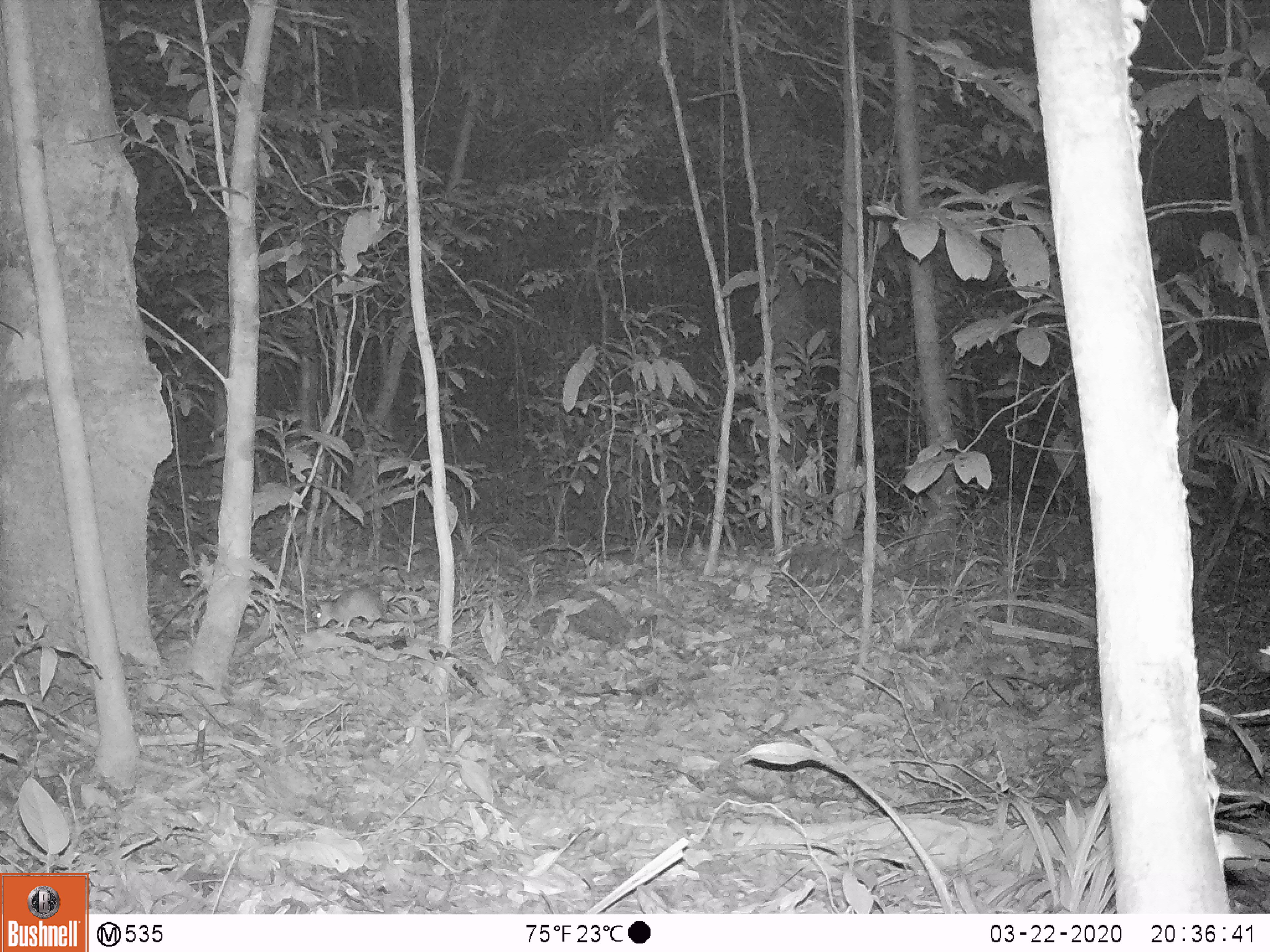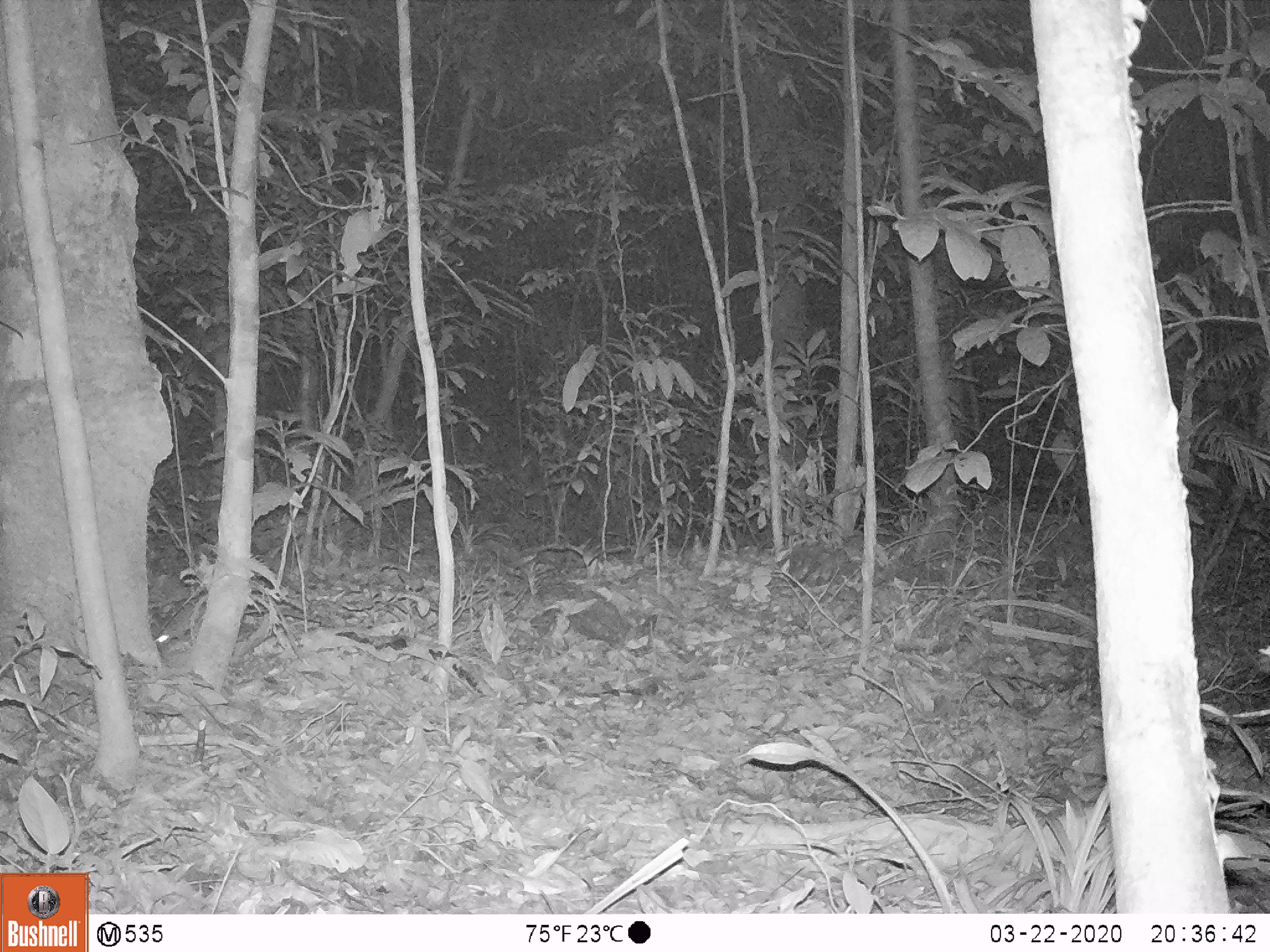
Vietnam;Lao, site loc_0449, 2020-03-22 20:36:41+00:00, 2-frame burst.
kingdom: Animalia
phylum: Chordata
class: Mammalia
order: Rodentia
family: Muridae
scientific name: Muridae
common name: old-world mice and rats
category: unidentified murid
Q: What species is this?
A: Unidentified murid (old-world mice and rats) (Muridae).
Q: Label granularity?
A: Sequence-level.